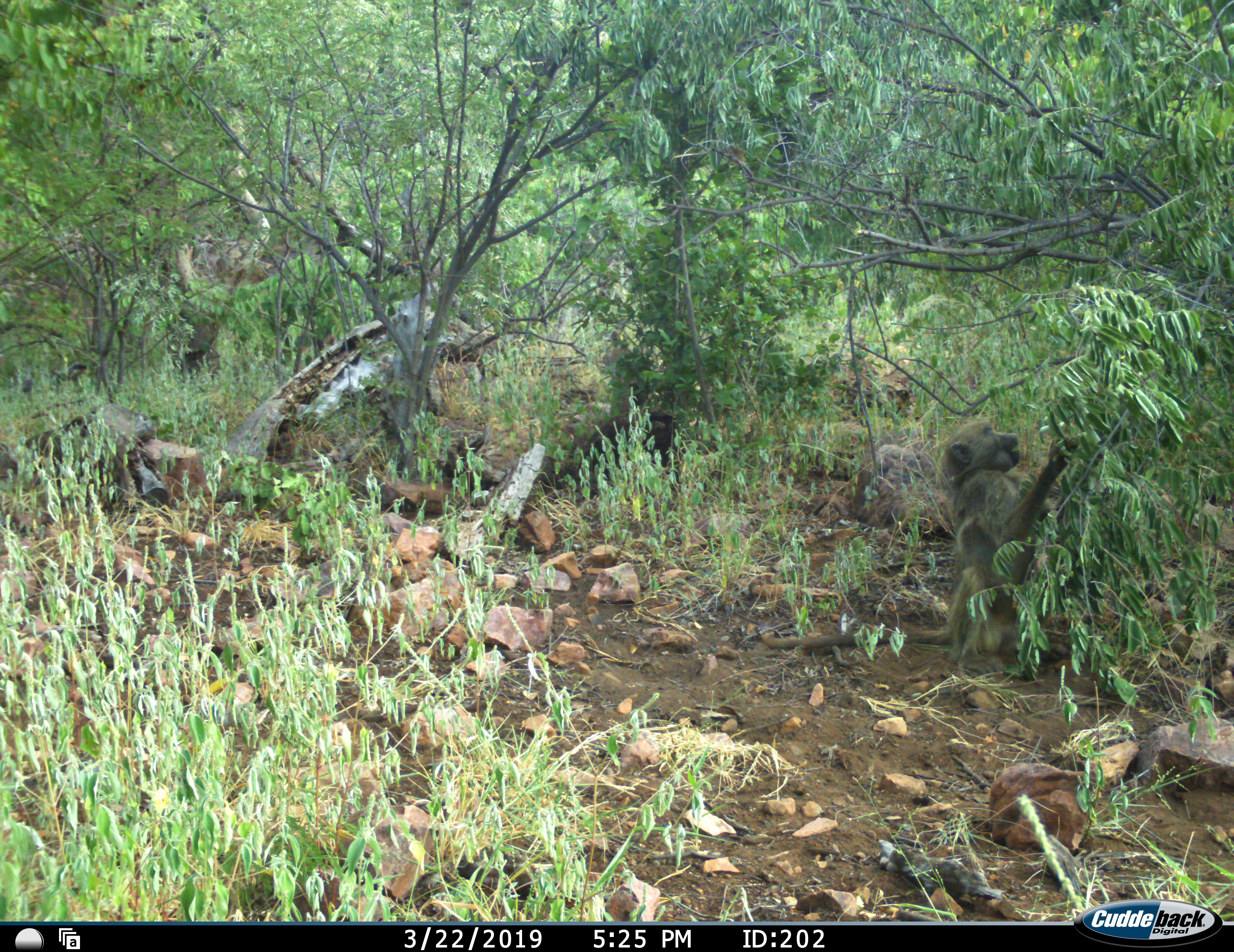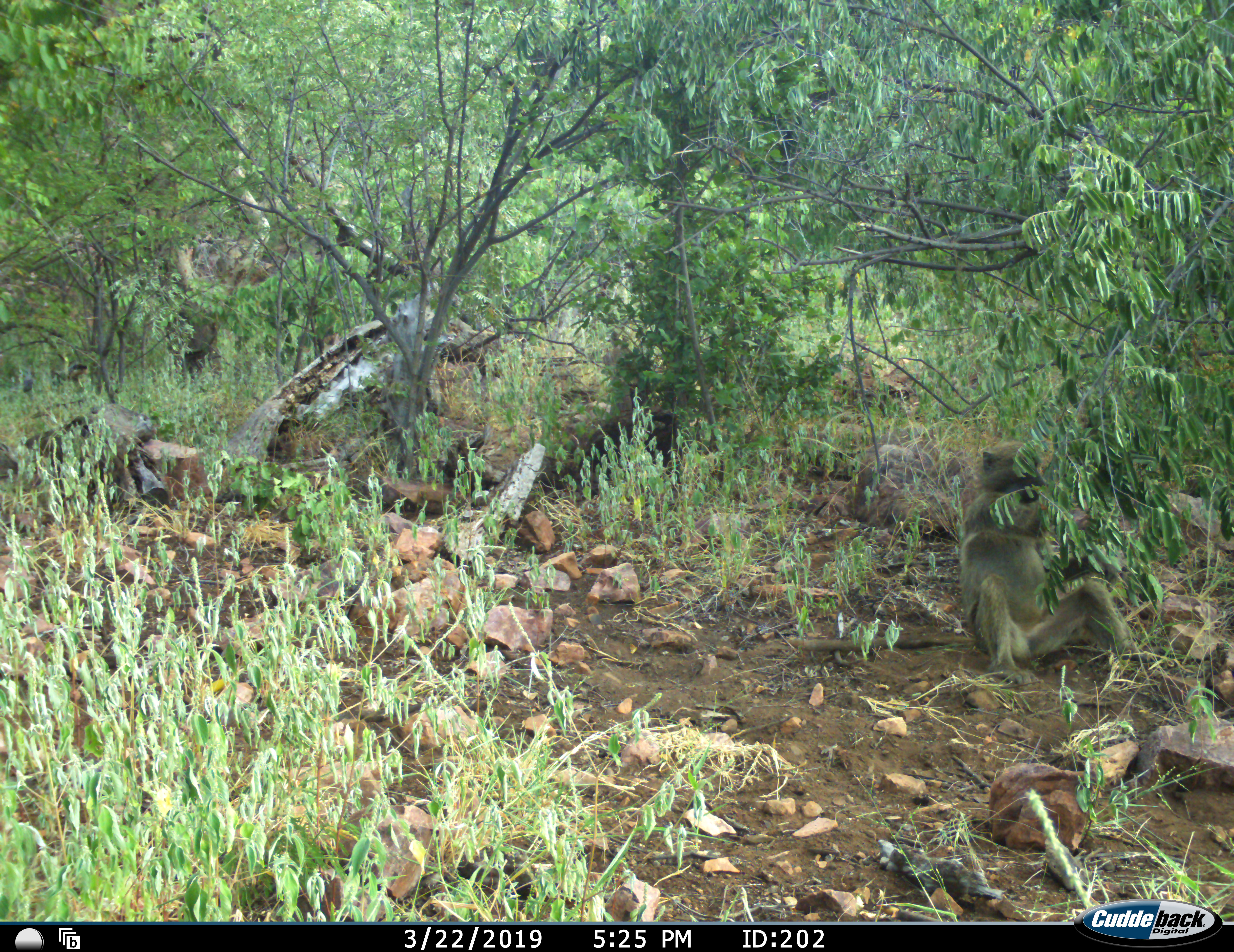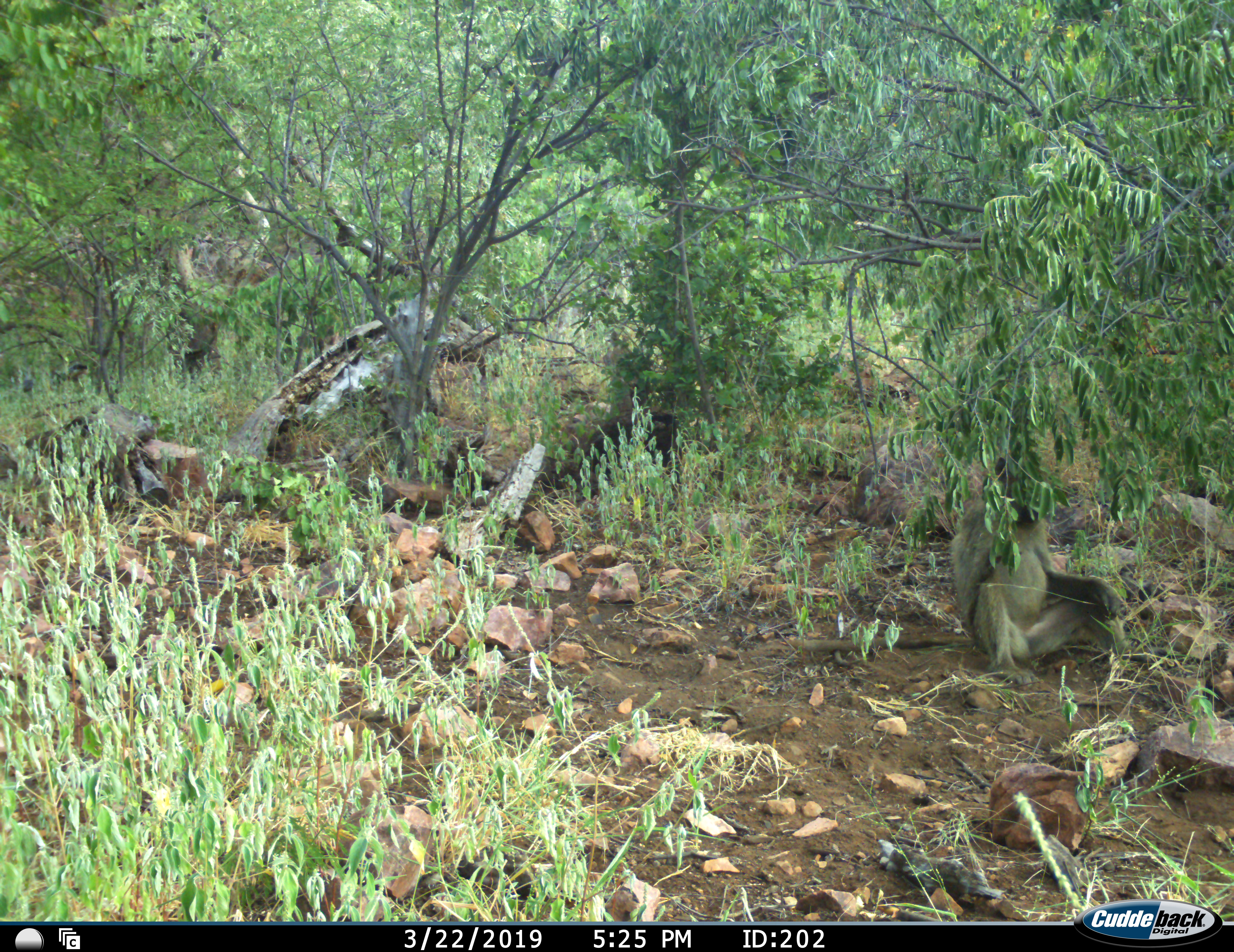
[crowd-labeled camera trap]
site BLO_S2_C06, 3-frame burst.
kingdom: Animalia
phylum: Chordata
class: Mammalia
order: Primates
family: Cercopithecidae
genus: Papio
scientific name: Papio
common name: baboon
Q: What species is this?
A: Baboon (Papio).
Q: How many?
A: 1.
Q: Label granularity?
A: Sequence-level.